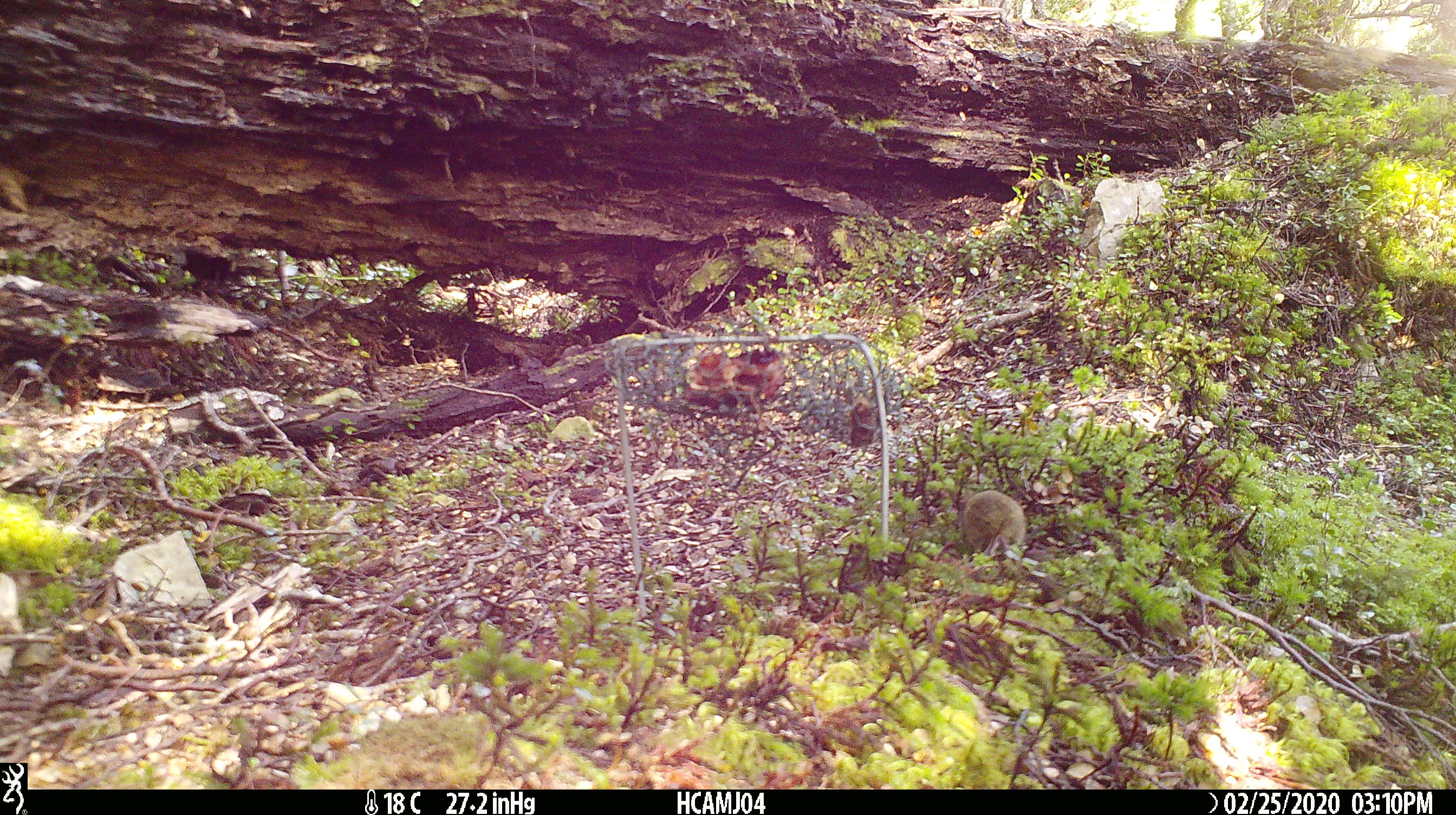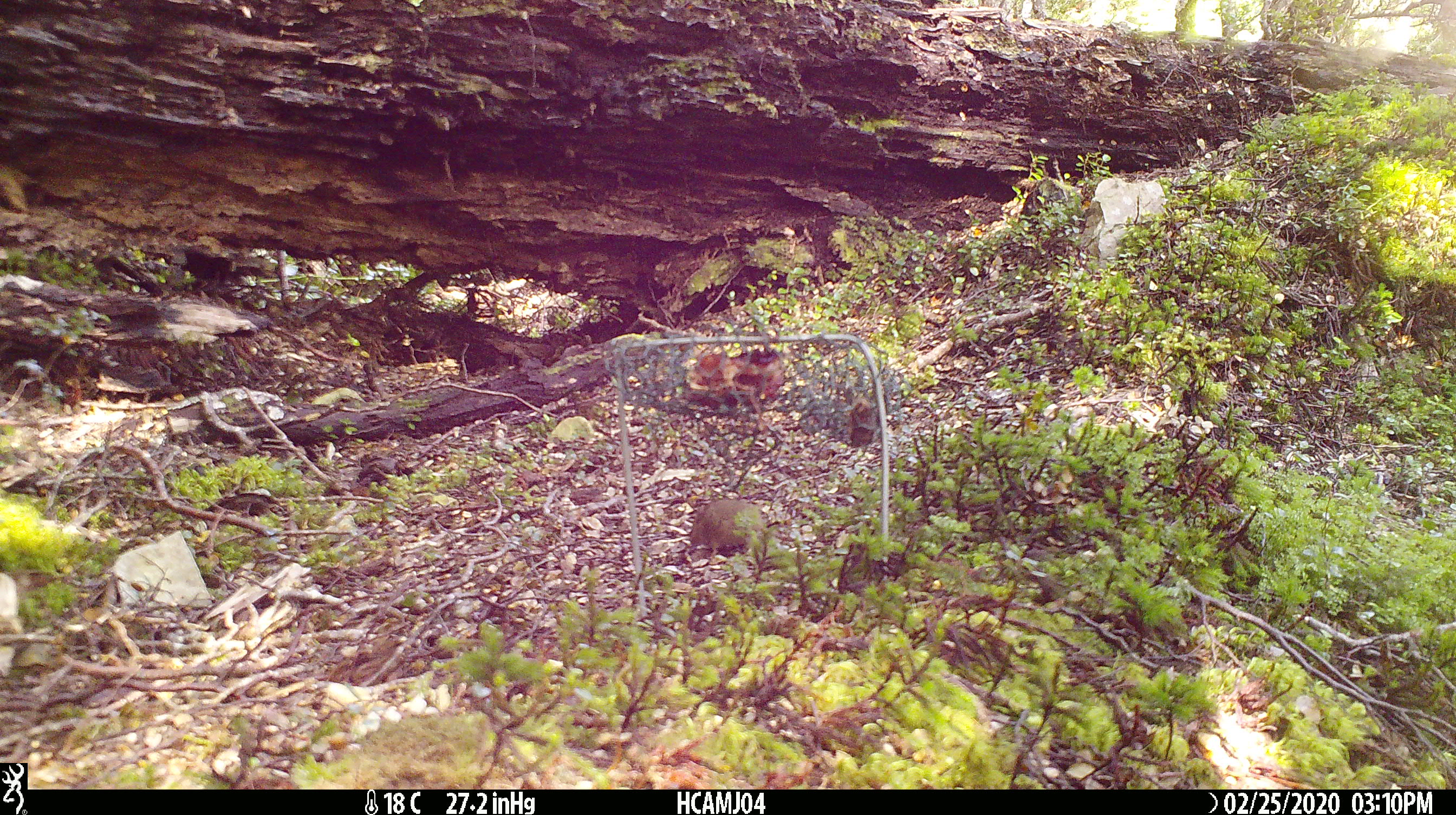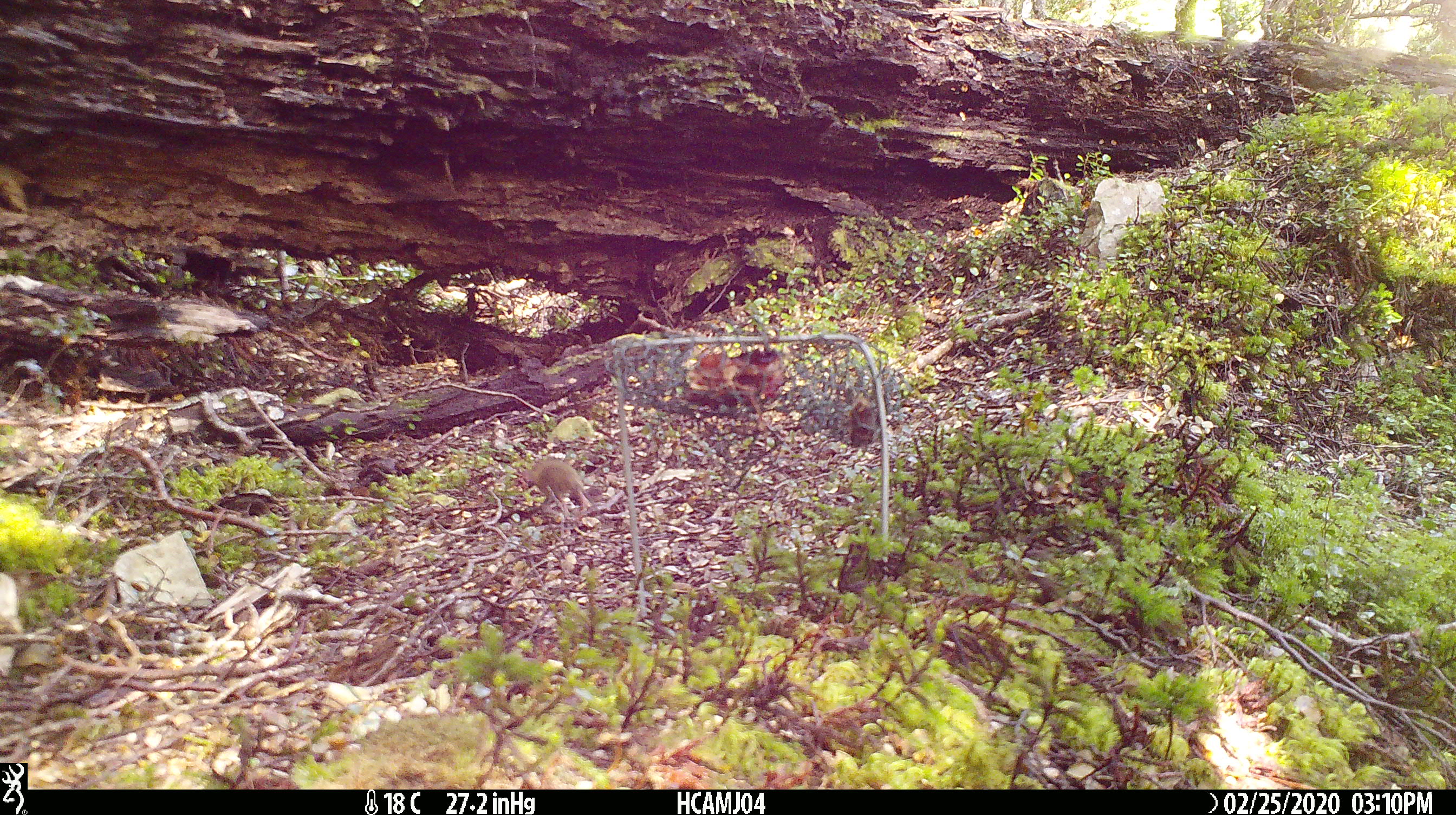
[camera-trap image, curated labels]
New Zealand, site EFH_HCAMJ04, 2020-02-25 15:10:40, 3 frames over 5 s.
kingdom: Animalia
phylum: Chordata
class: Mammalia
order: Rodentia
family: Muridae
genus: Mus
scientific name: Mus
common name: mouse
Mouse (Mus).